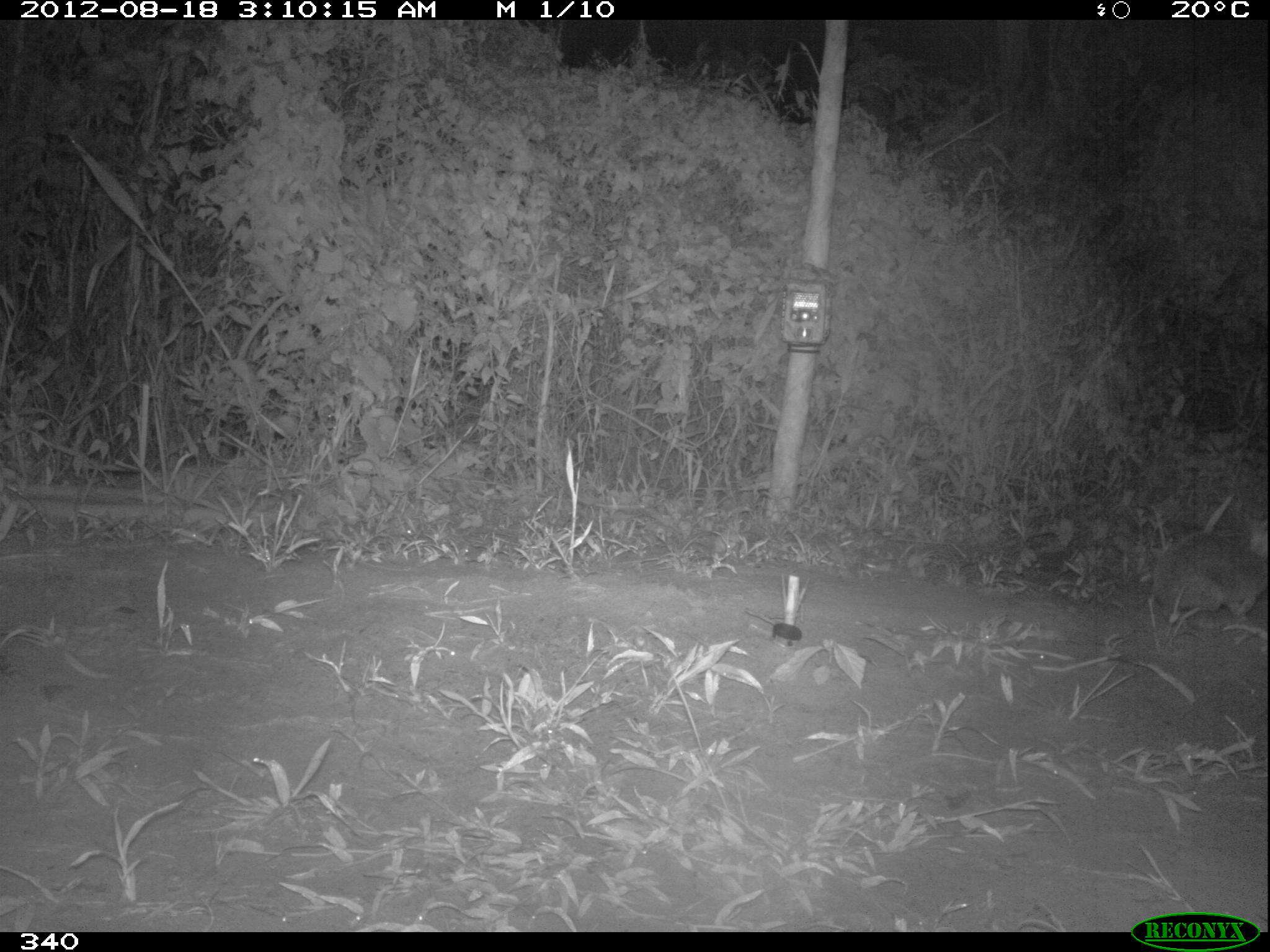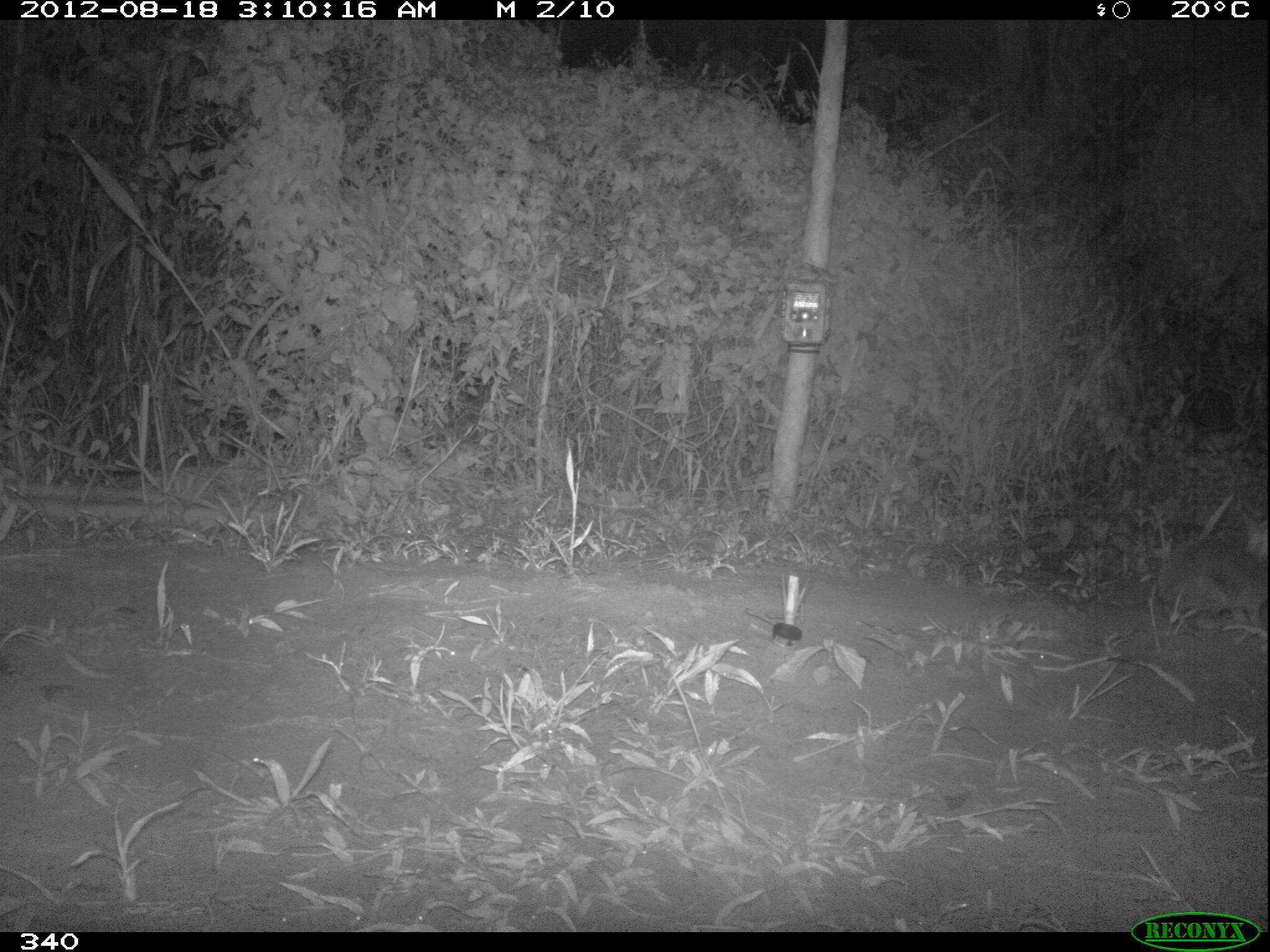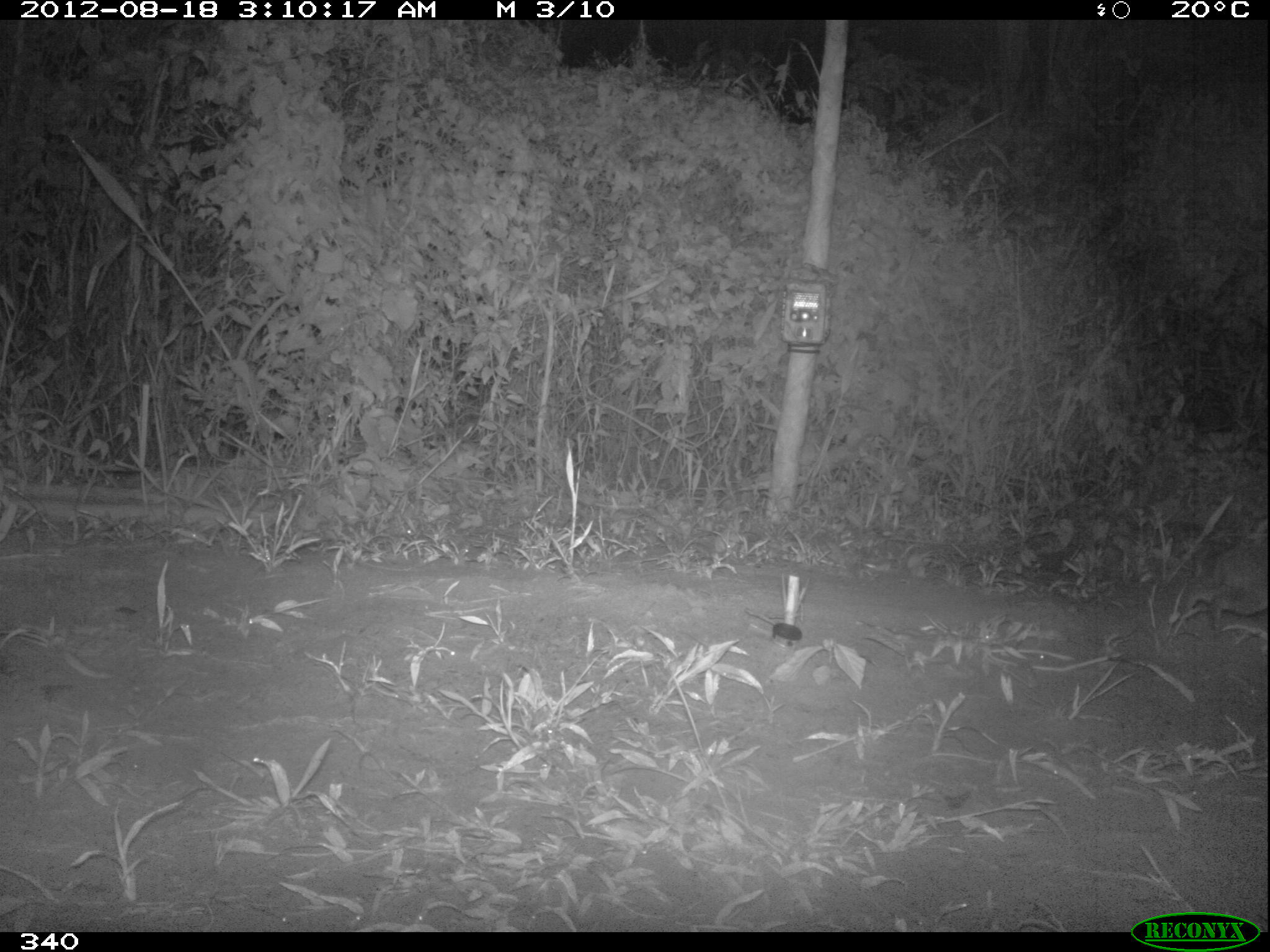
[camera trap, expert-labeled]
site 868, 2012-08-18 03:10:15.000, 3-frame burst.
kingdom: Animalia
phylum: Chordata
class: Mammalia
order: Lagomorpha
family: Leporidae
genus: Sylvilagus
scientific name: Sylvilagus brasiliensis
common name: tapeti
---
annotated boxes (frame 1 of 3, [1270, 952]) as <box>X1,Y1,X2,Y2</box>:
sylvilagus brasiliensis: <box>1146,520,1265,621</box>